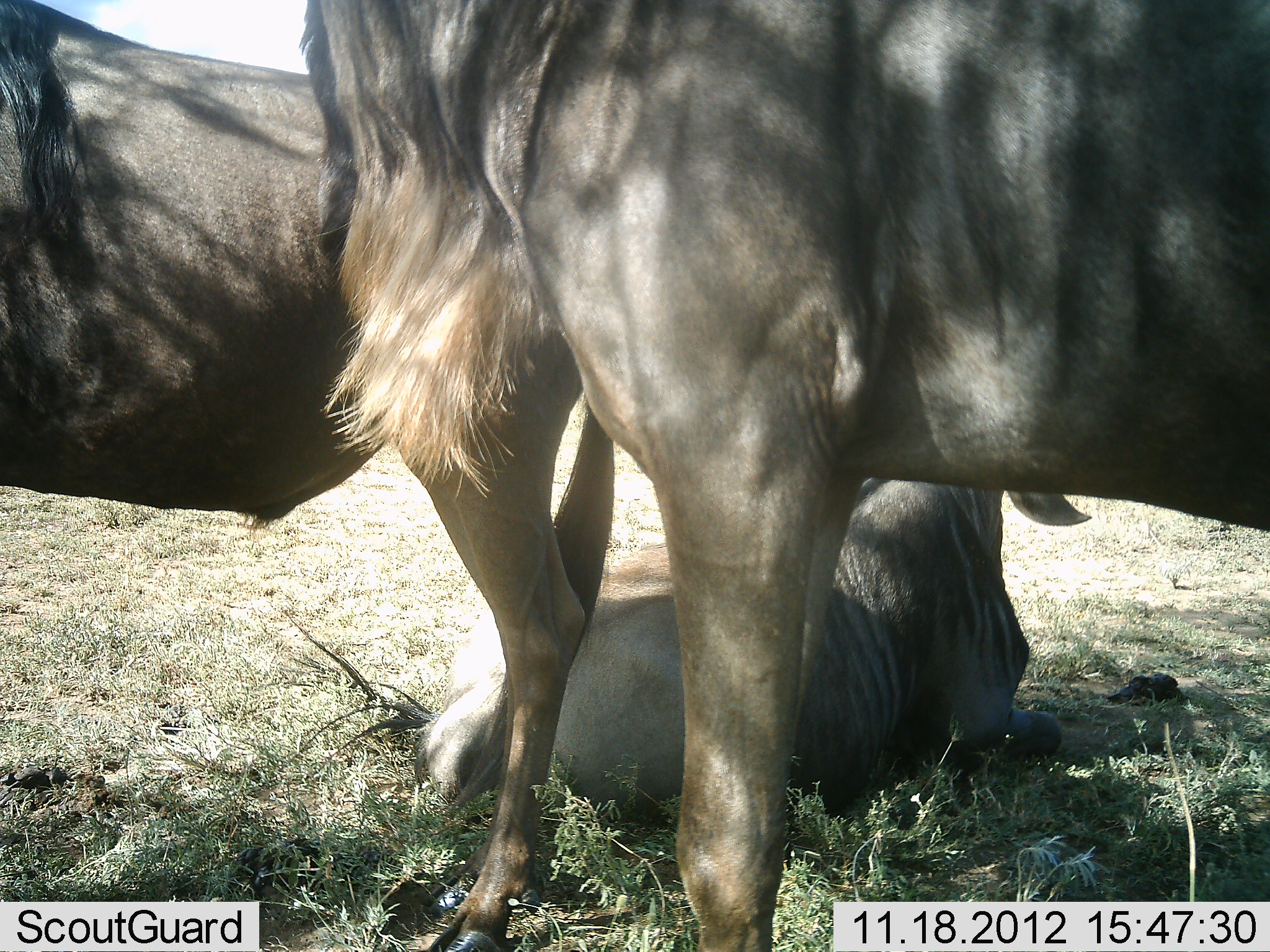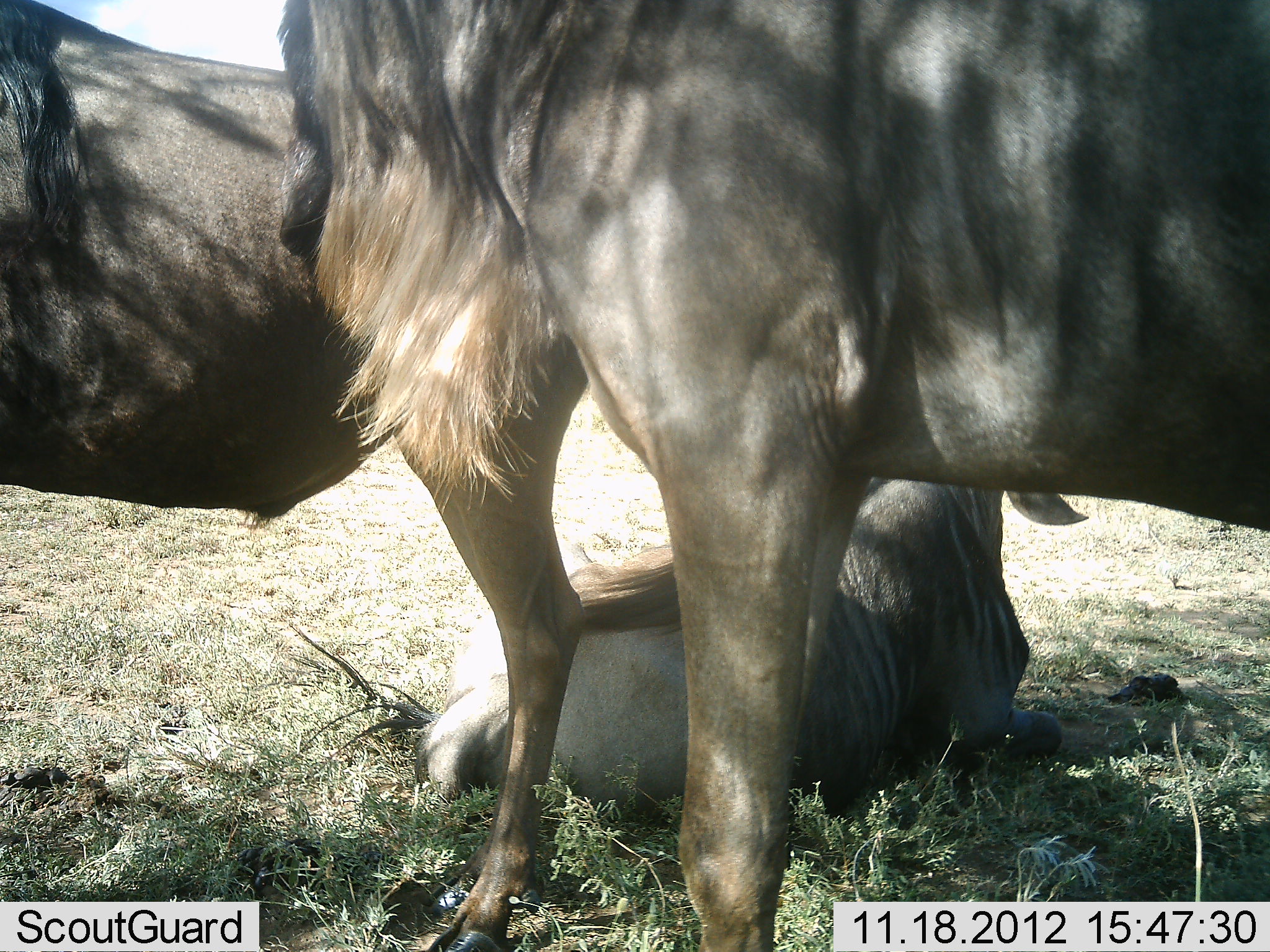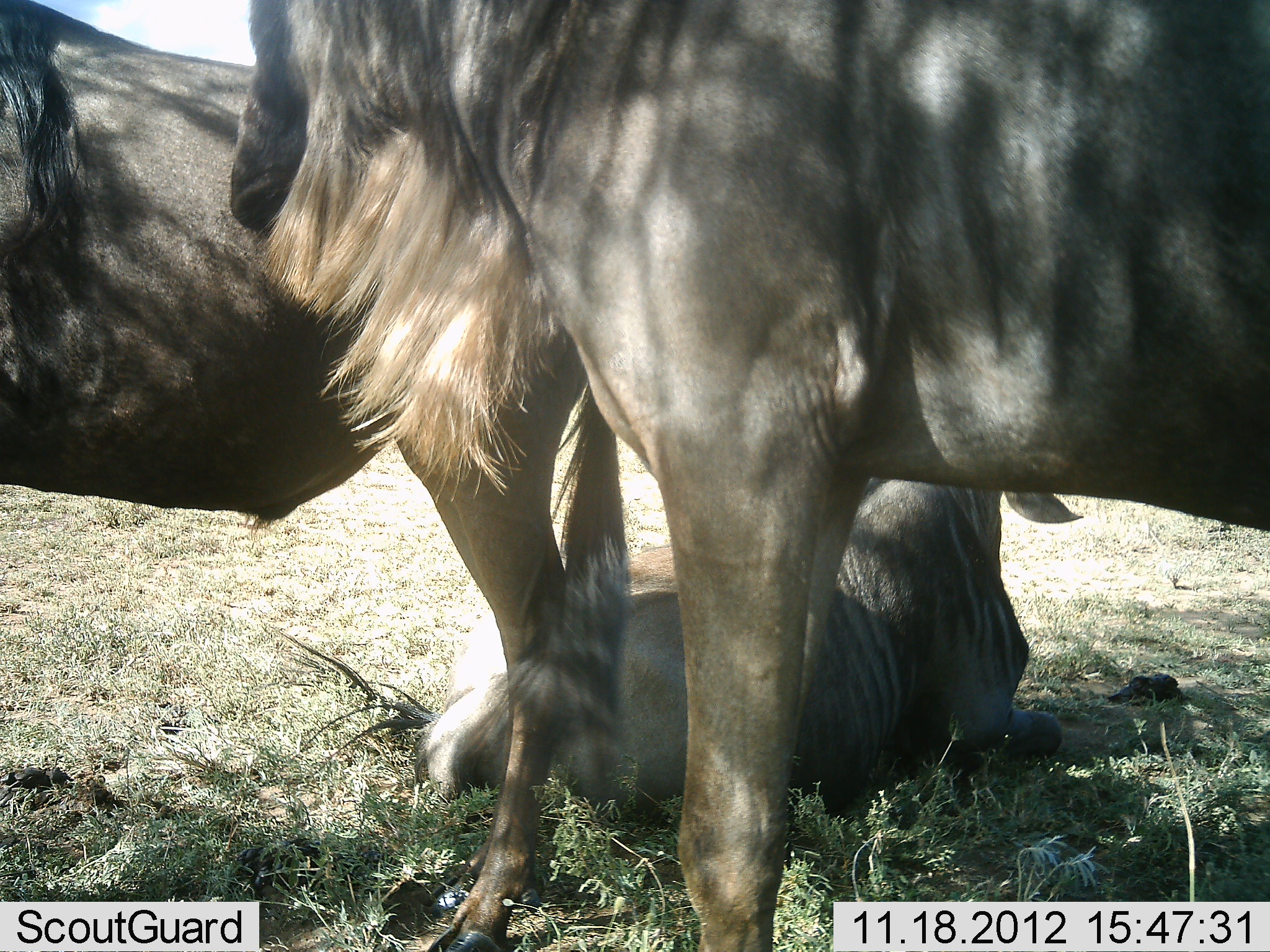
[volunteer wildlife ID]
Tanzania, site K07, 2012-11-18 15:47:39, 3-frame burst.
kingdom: Animalia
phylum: Chordata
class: Mammalia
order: Artiodactyla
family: Bovidae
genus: Connochaetes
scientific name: Connochaetes taurinus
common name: blue wildebeest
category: wildebeest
Wildebeest (blue wildebeest) (Connochaetes taurinus), count 3. Behavior (volunteer vote fractions): standing 80%, resting 100%, moving 0%, interacting 0%. Young present (vote fraction): 10%. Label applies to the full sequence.